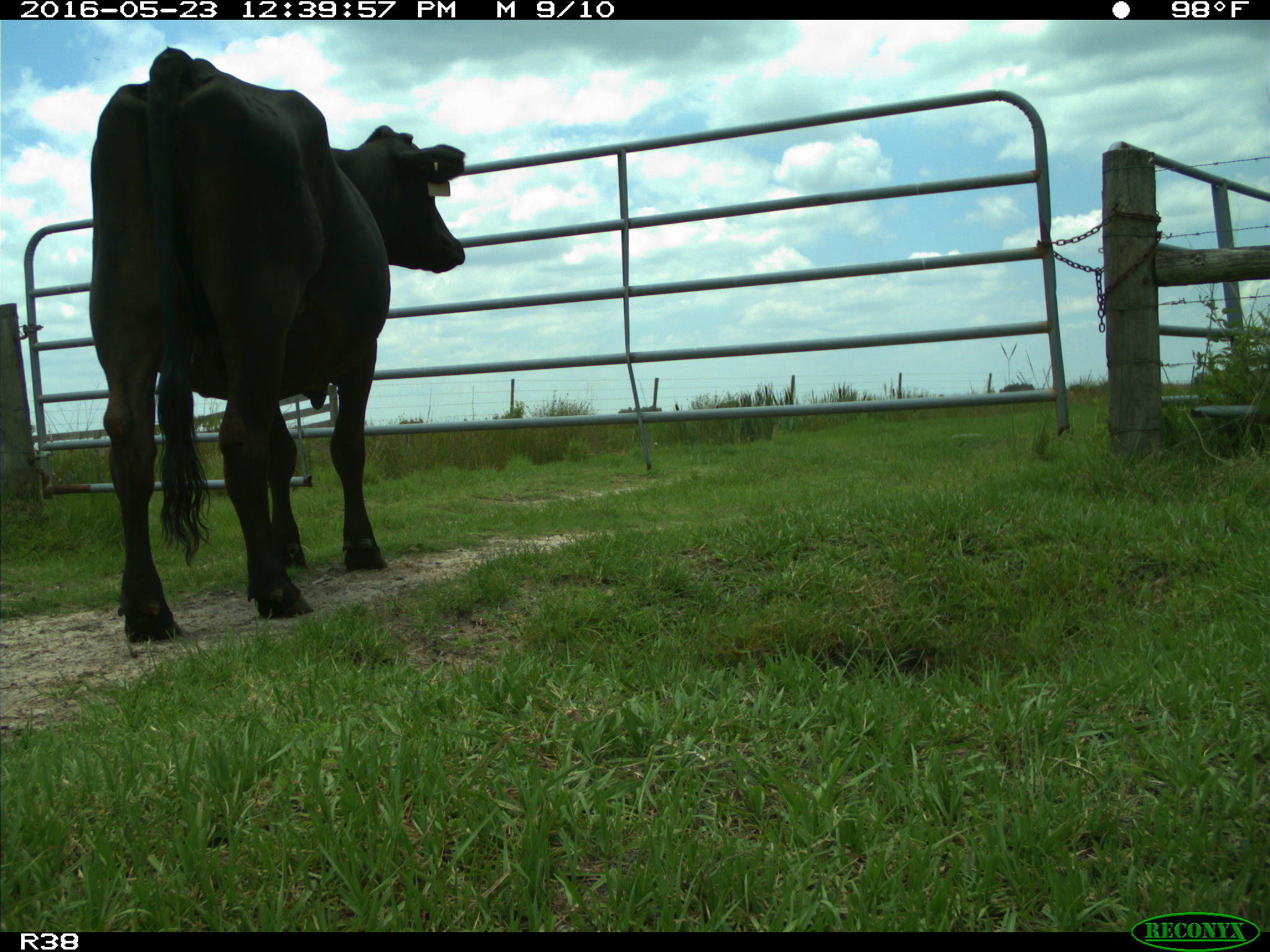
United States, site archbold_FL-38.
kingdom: Animalia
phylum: Chordata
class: Mammalia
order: Artiodactyla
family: Bovidae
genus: Bos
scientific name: Bos taurus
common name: domestic cow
Bos taurus (domestic cow).